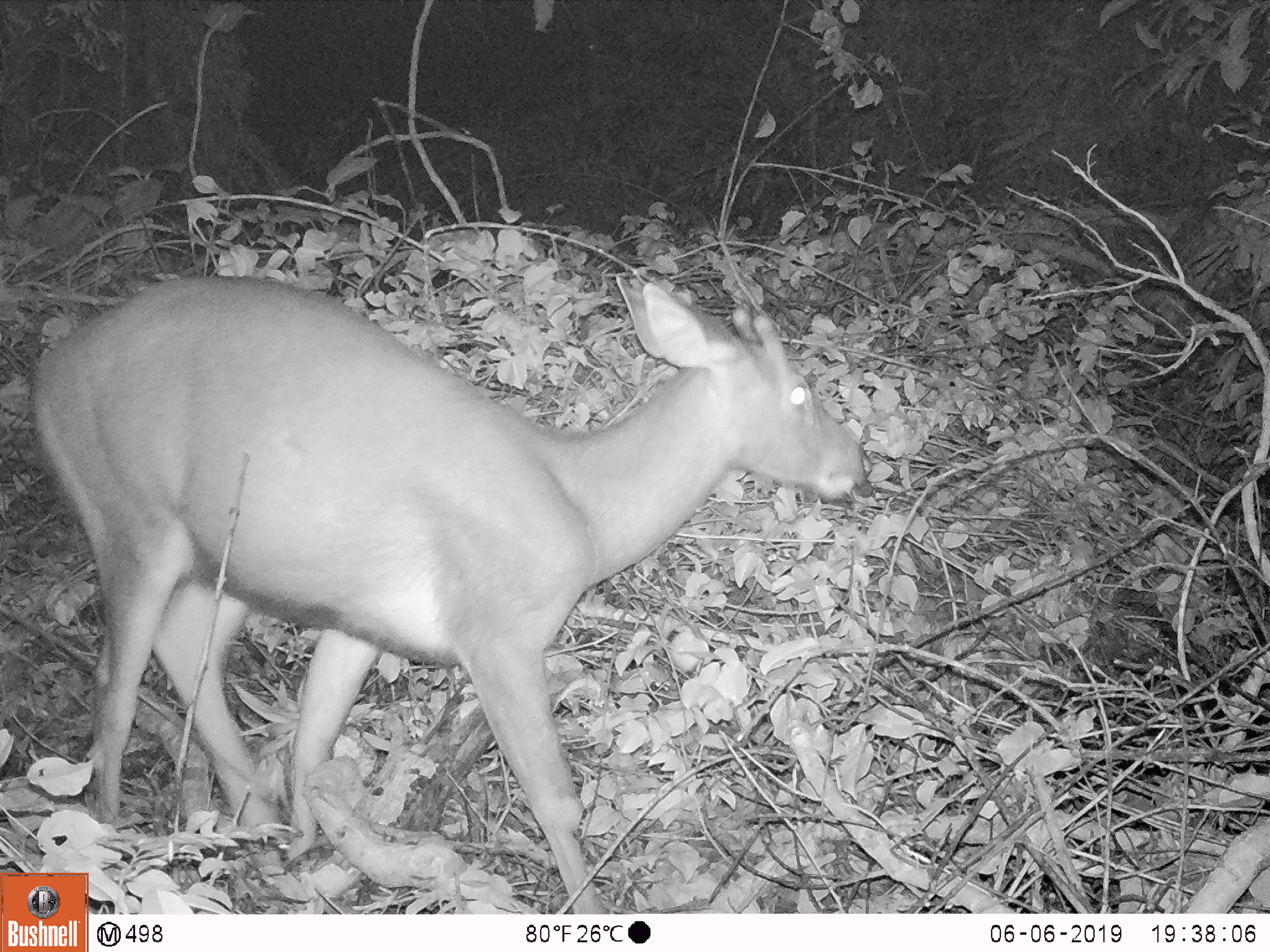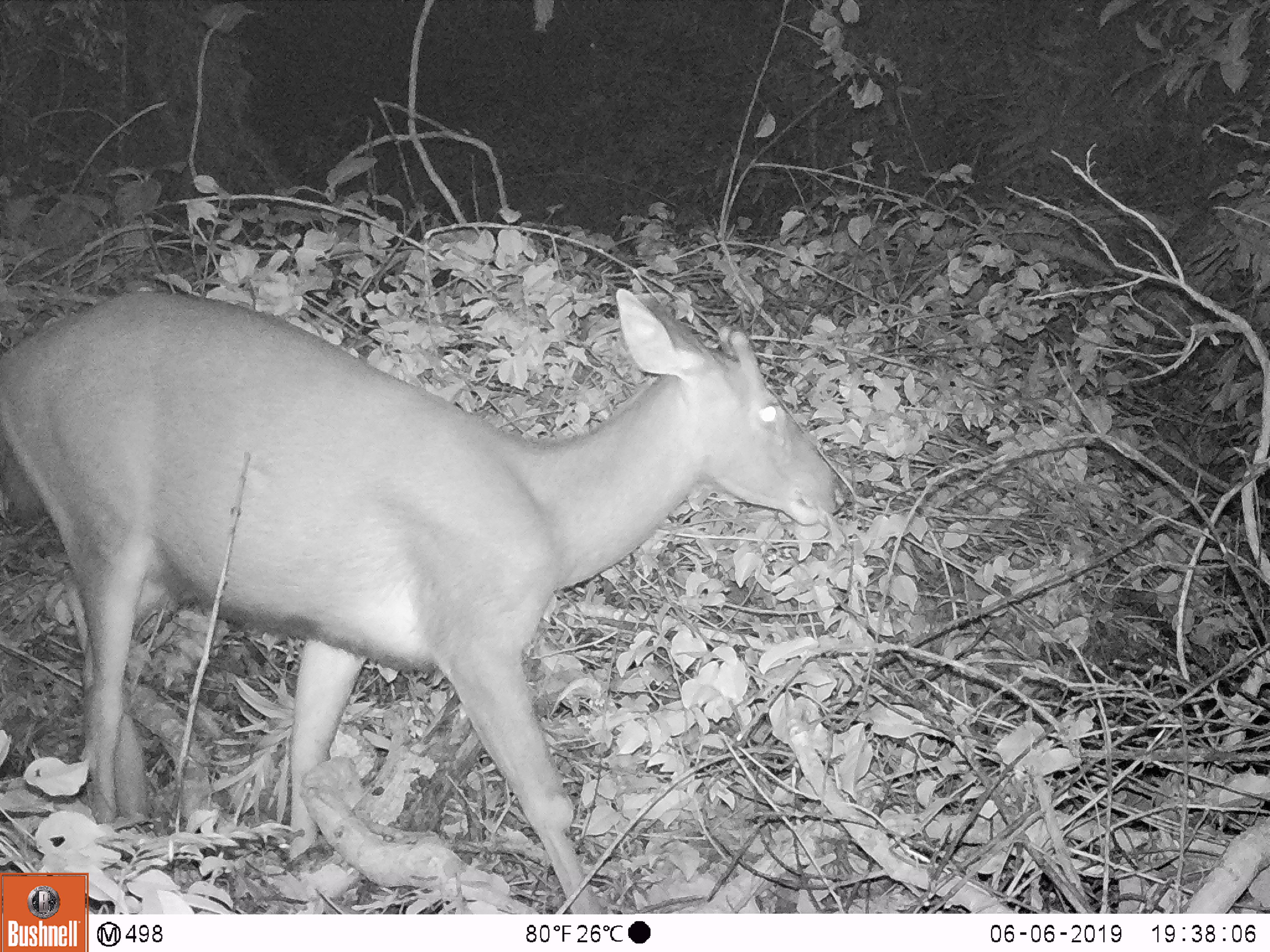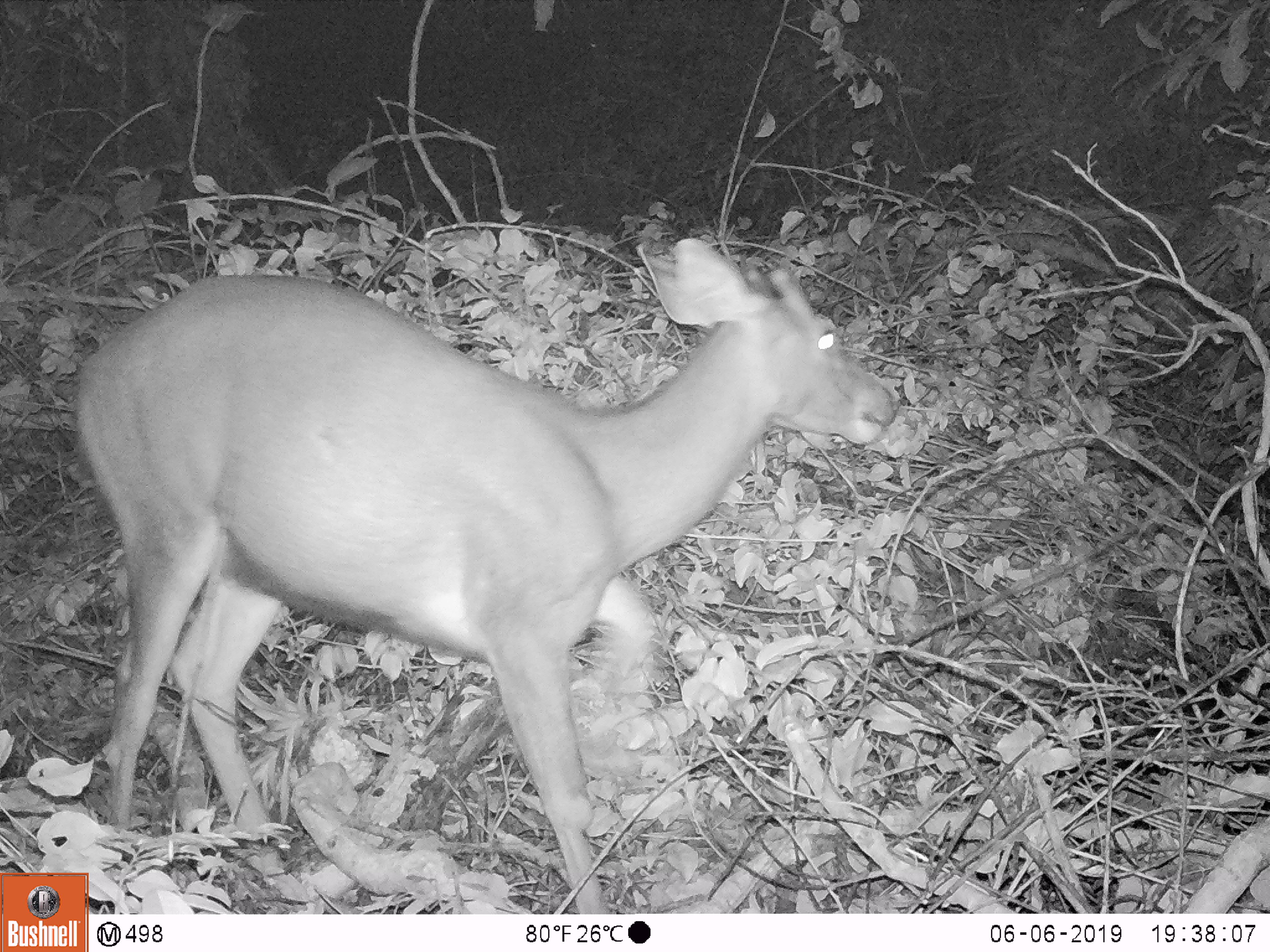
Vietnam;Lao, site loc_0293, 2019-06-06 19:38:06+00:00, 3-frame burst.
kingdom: Animalia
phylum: Chordata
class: Mammalia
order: Artiodactyla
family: Cervidae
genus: Rusa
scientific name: Rusa unicolor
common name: sambar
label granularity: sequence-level